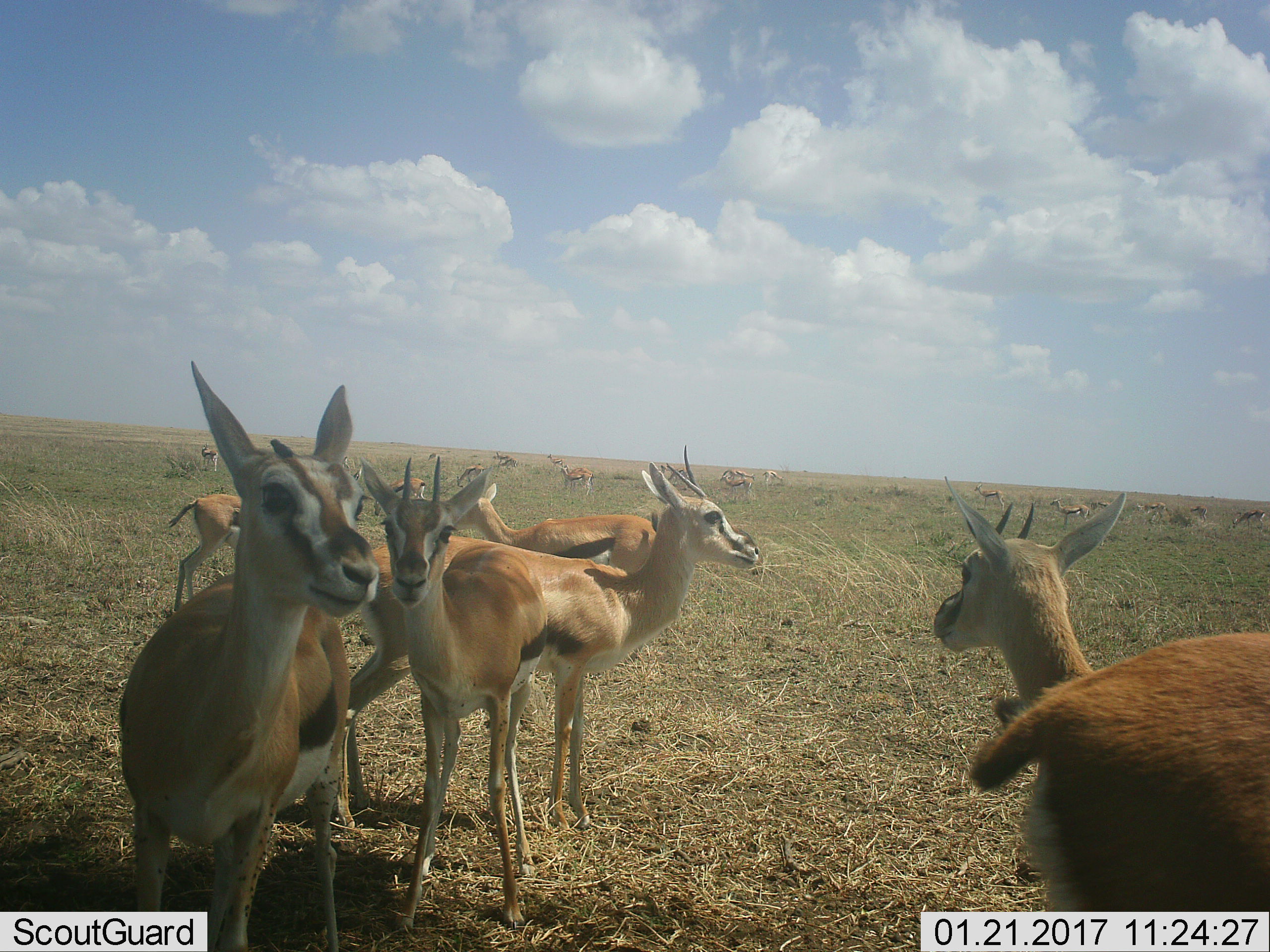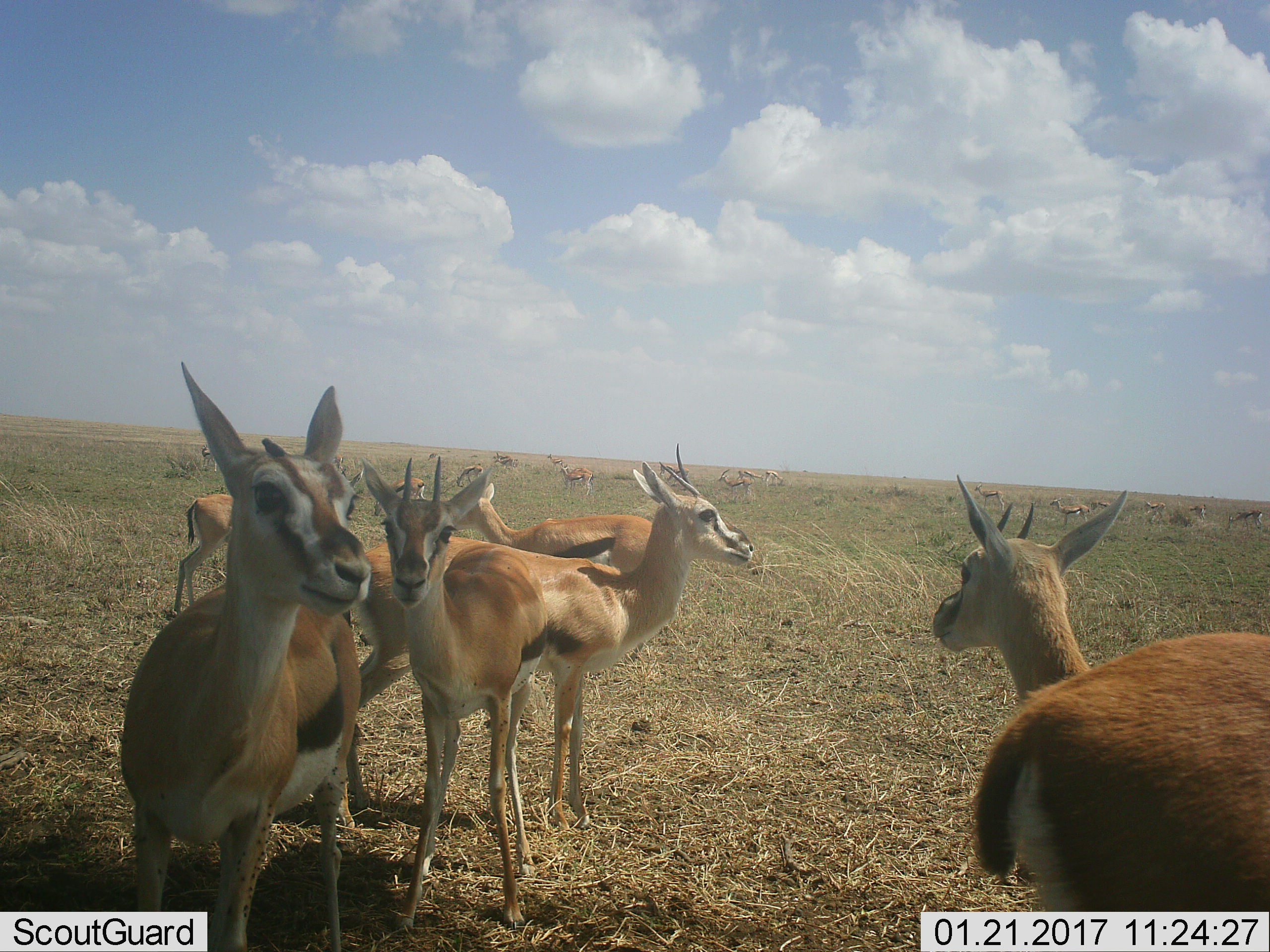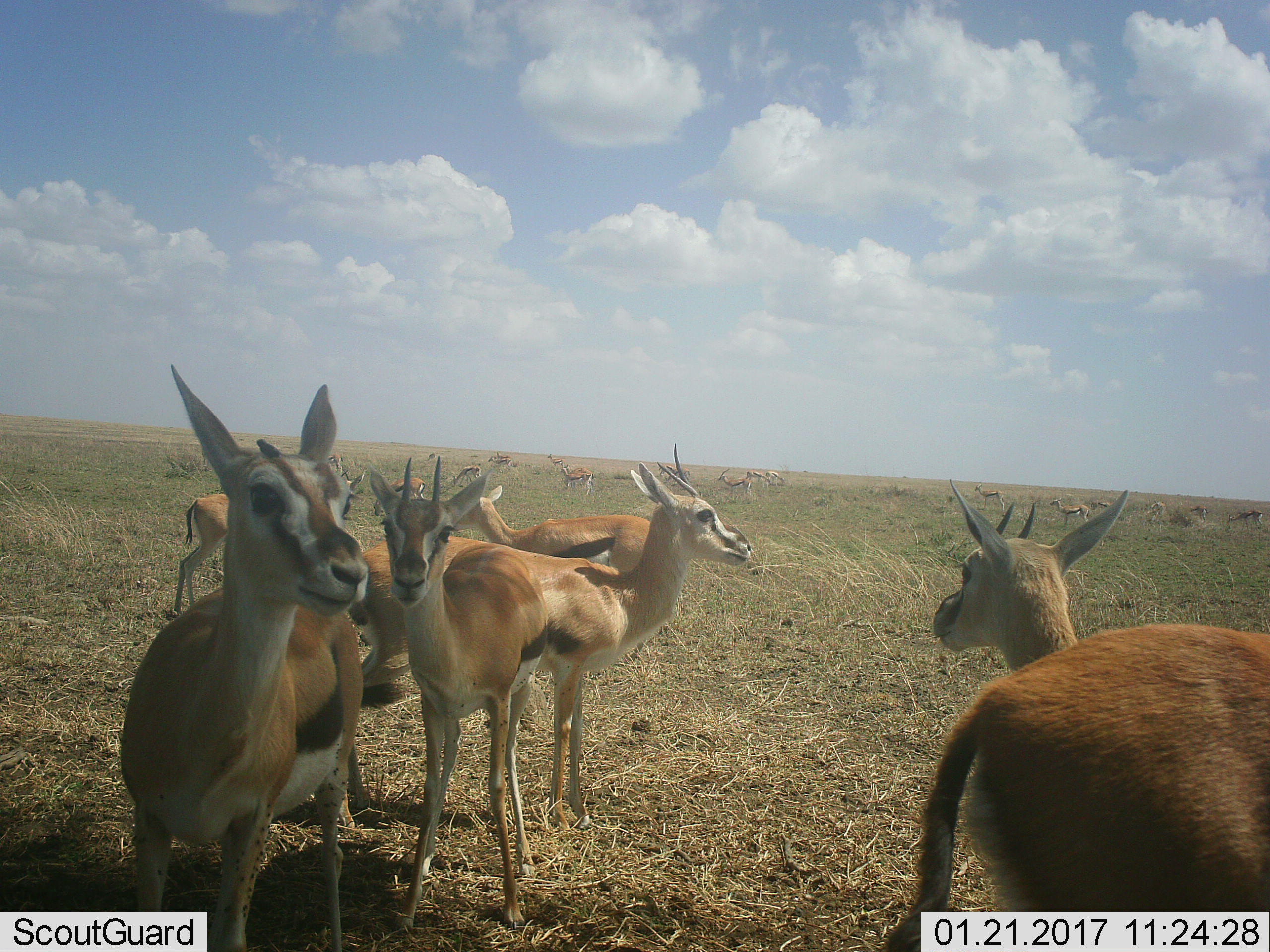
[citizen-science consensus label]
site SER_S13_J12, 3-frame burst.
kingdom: Animalia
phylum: Chordata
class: Mammalia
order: Artiodactyla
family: Bovidae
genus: Eudorcas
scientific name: Eudorcas thomsonii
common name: thomson's gazelle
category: gazellethomsons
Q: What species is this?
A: Gazellethomsons (thomson's gazelle) (Eudorcas thomsonii).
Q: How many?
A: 11-50.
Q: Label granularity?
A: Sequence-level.